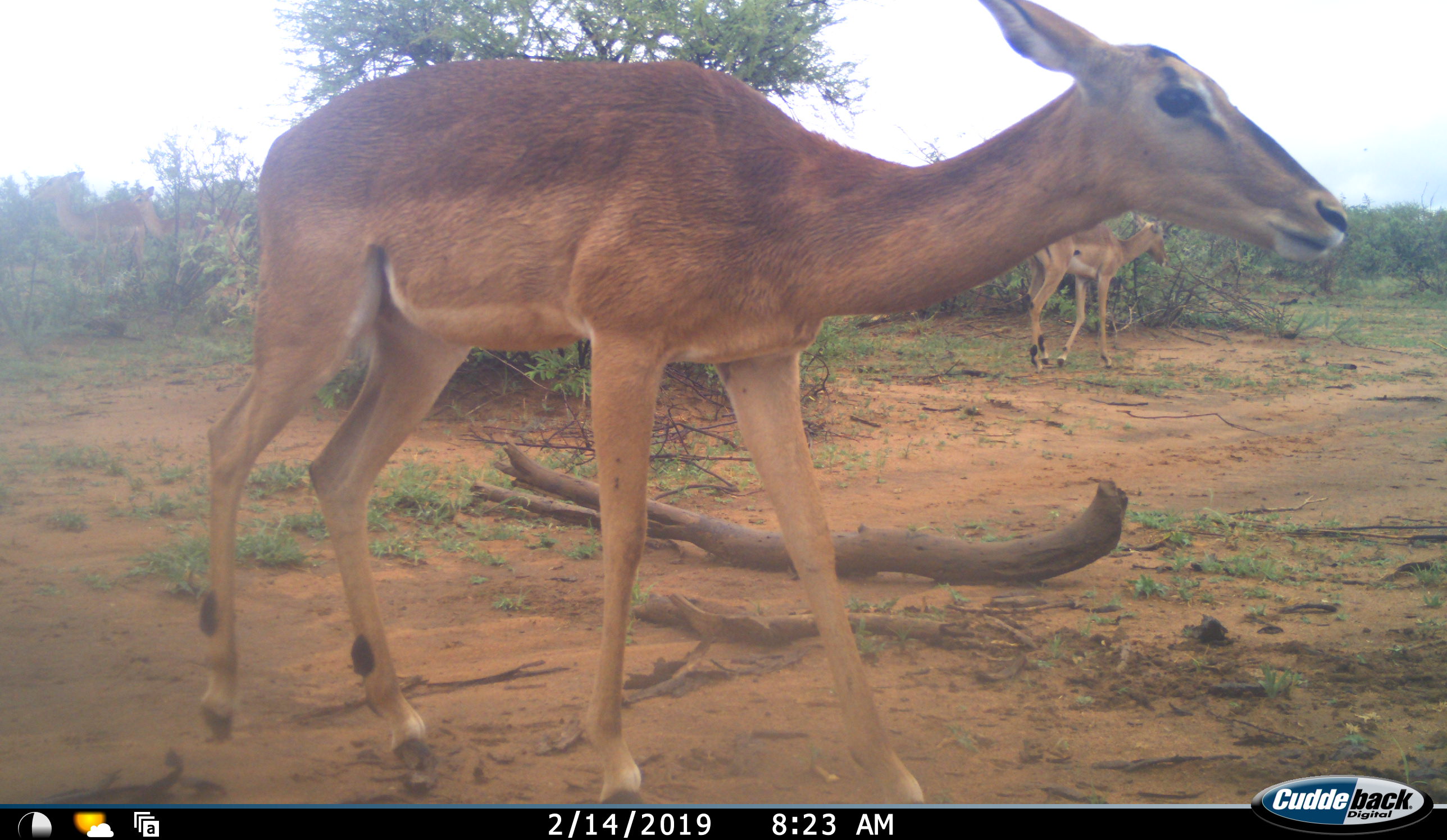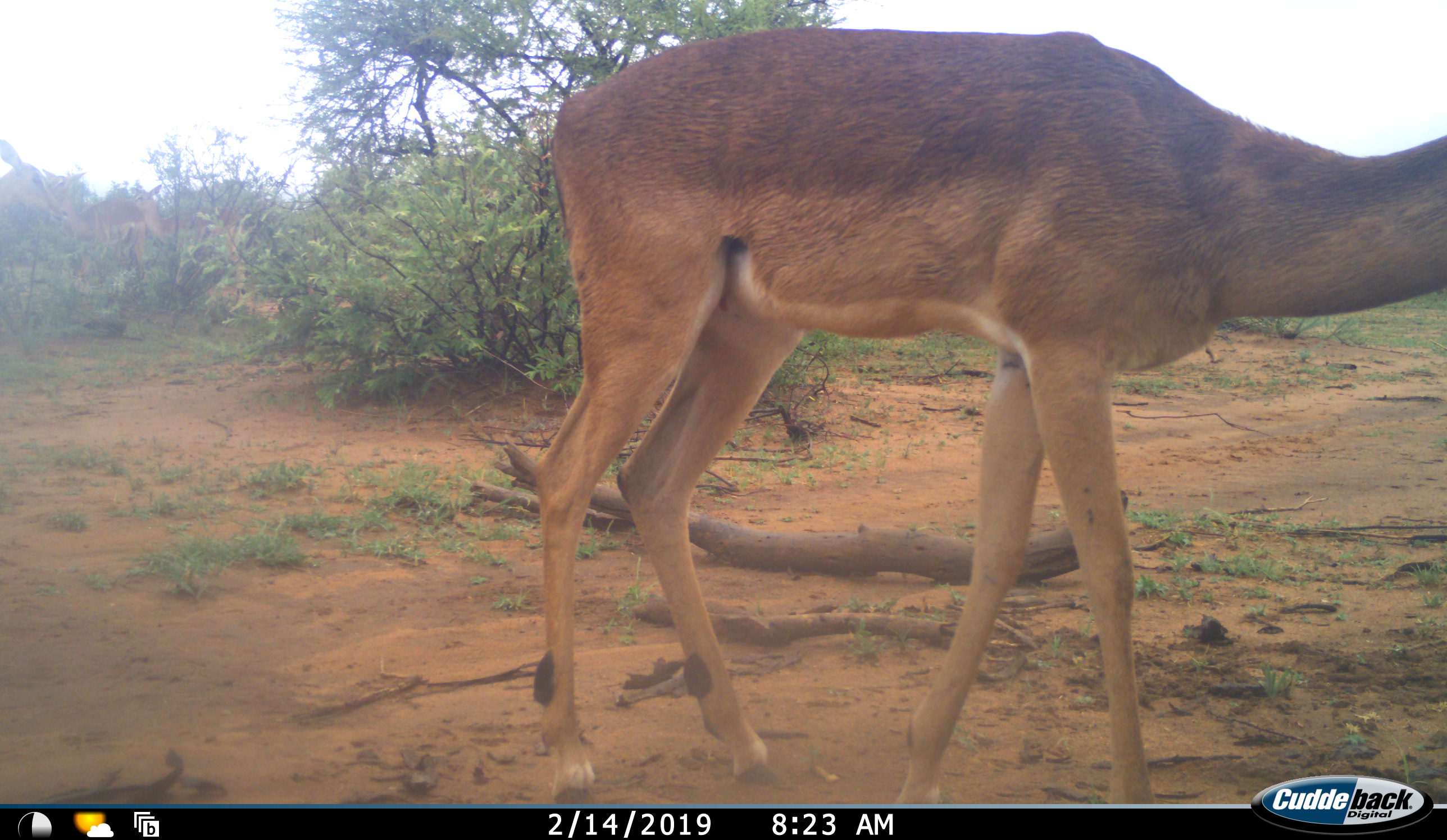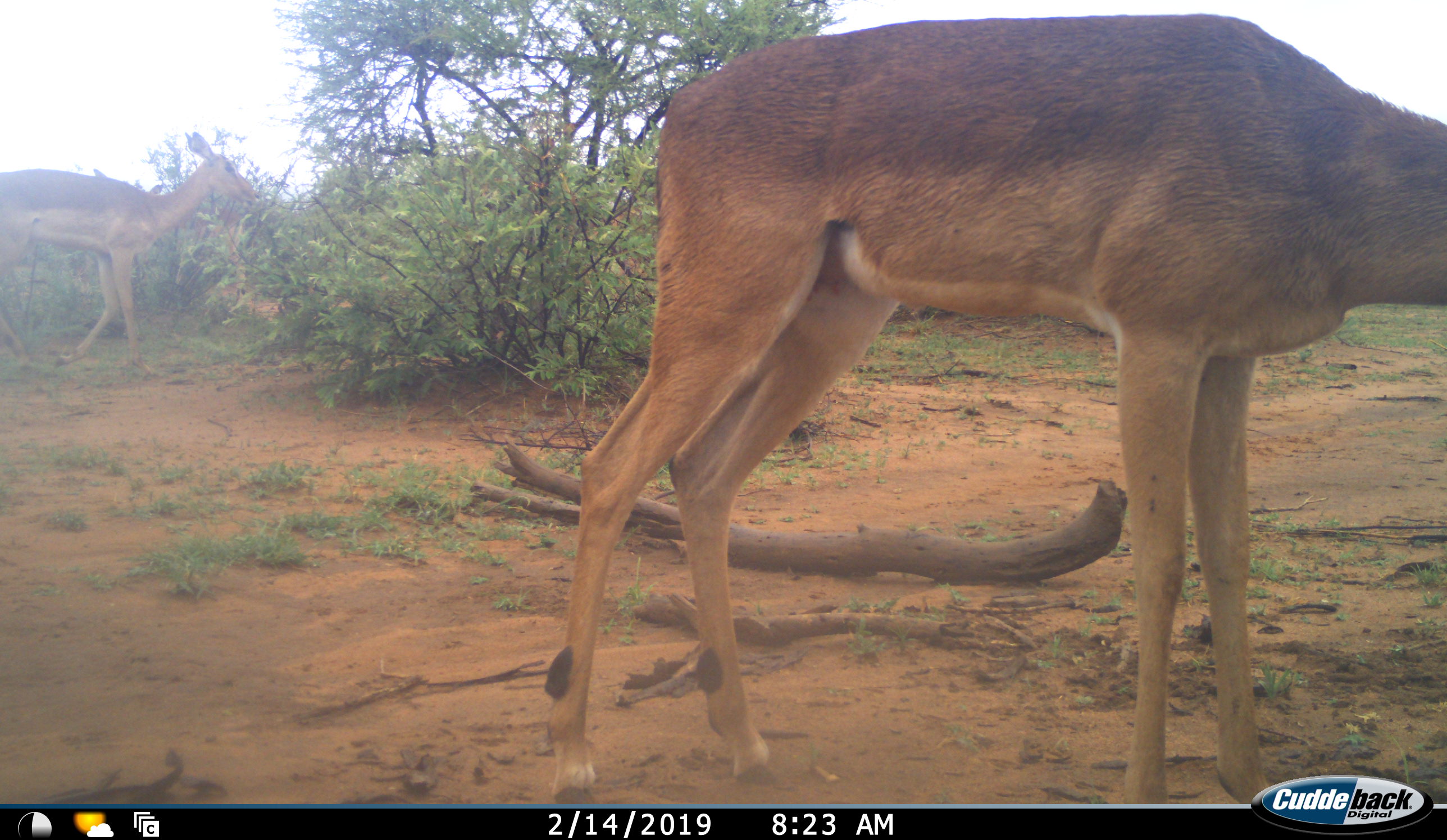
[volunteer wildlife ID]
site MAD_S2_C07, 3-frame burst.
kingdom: Animalia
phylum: Chordata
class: Mammalia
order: Artiodactyla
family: Bovidae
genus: Aepyceros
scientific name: Aepyceros melampus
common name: impala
Impala (Aepyceros melampus), count 5. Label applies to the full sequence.